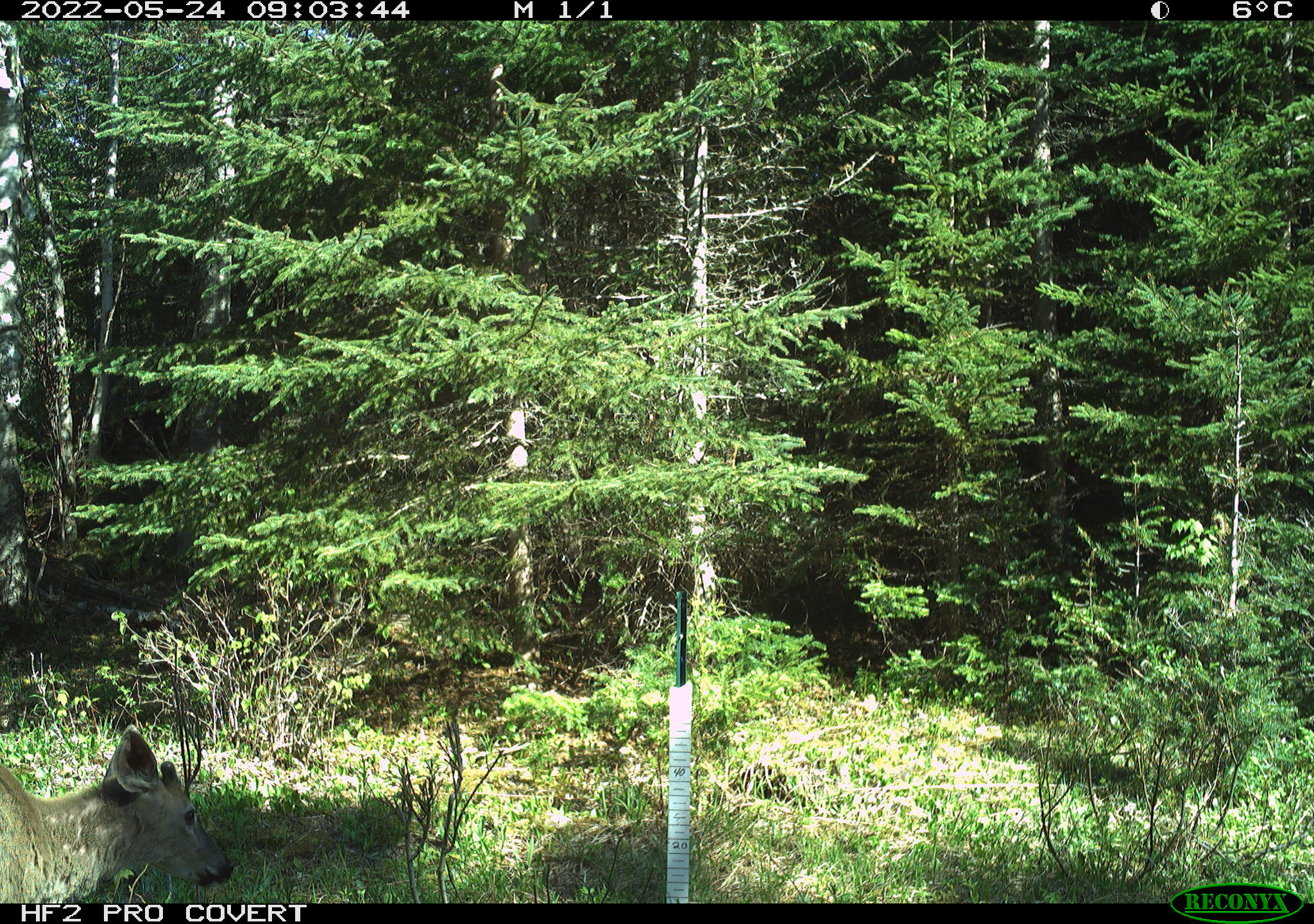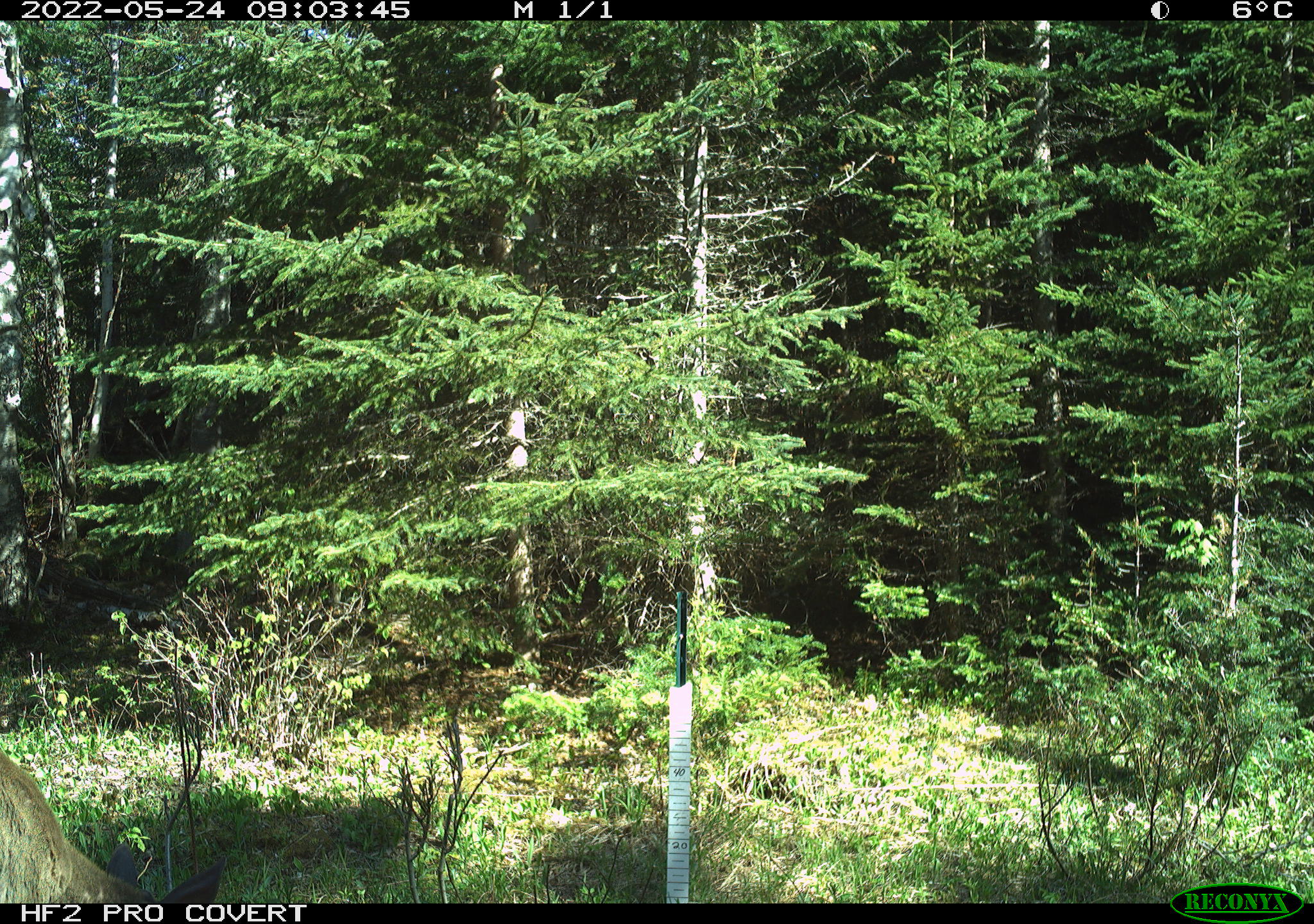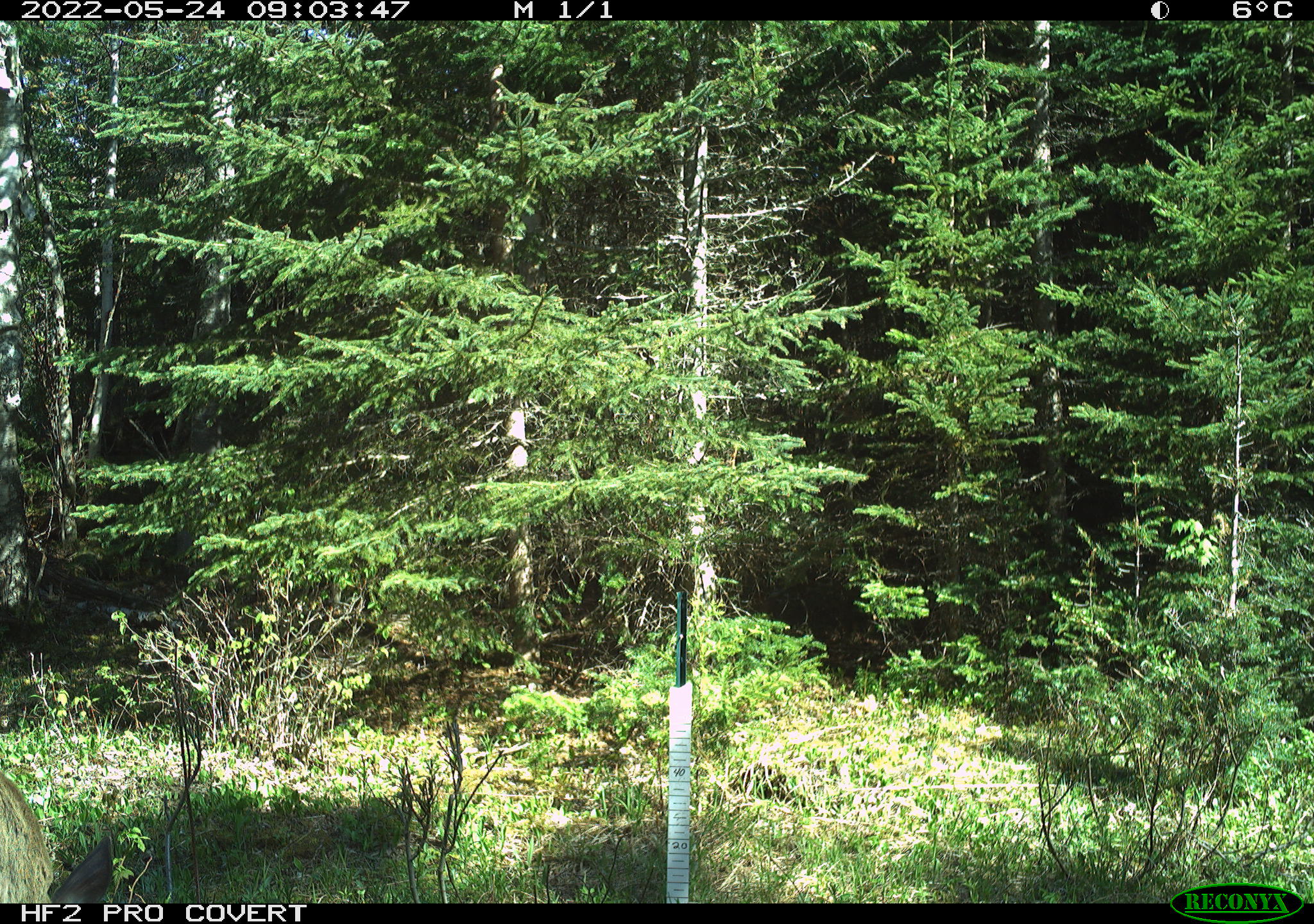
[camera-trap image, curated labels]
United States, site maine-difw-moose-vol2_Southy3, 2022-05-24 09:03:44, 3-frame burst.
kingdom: Animalia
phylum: Chordata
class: Mammalia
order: Artiodactyla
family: Cervidae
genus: Odocoileus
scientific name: Odocoileus virginianus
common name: white-tailed deer